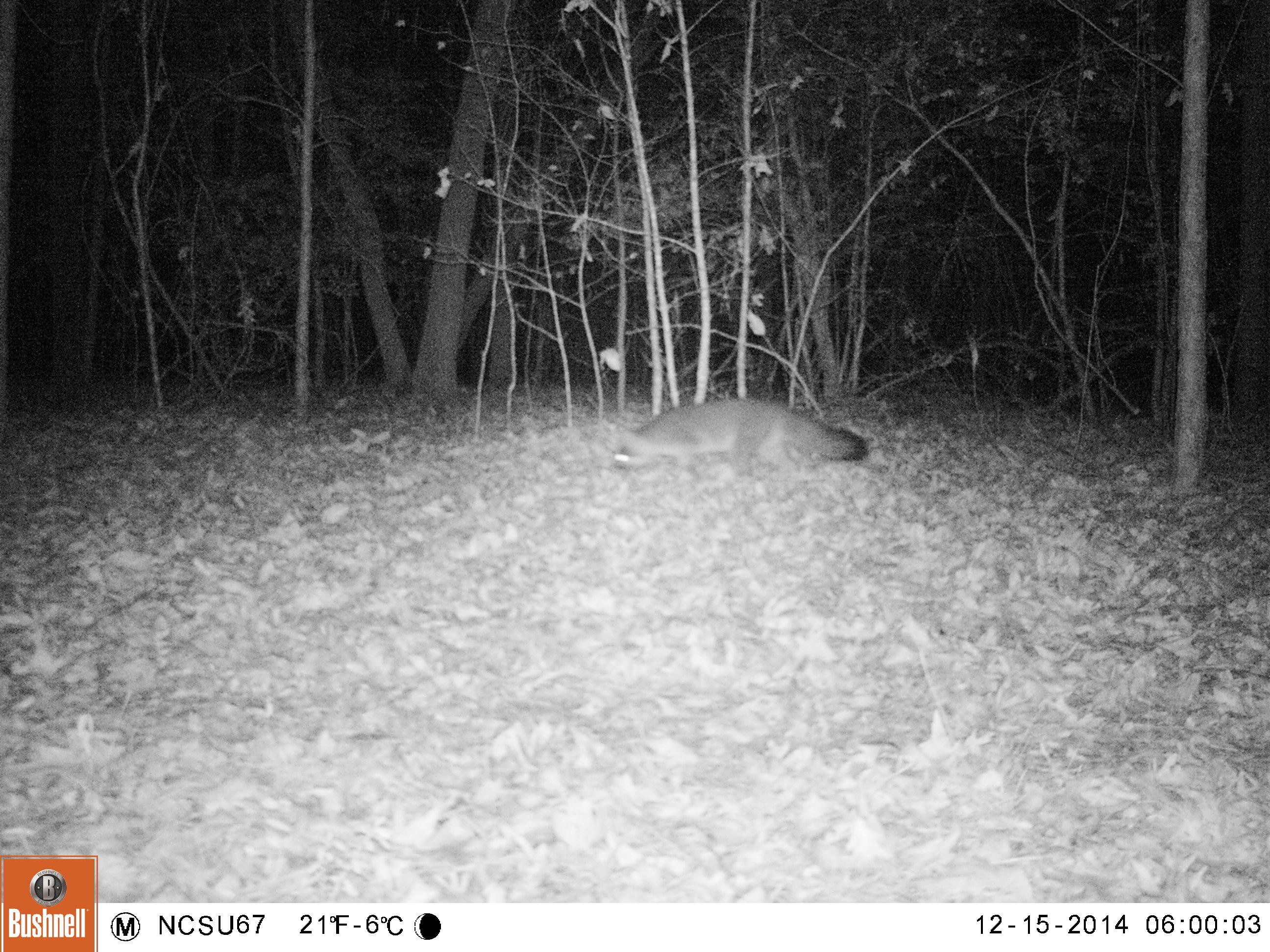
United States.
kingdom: Animalia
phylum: Chordata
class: Mammalia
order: Carnivora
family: Canidae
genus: Urocyon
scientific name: Urocyon cinereoargenteus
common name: gray fox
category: Grey Fox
Grey Fox (gray fox) (Urocyon cinereoargenteus).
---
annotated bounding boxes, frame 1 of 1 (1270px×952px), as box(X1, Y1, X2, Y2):
Grey Fox: box(601, 387, 883, 481)